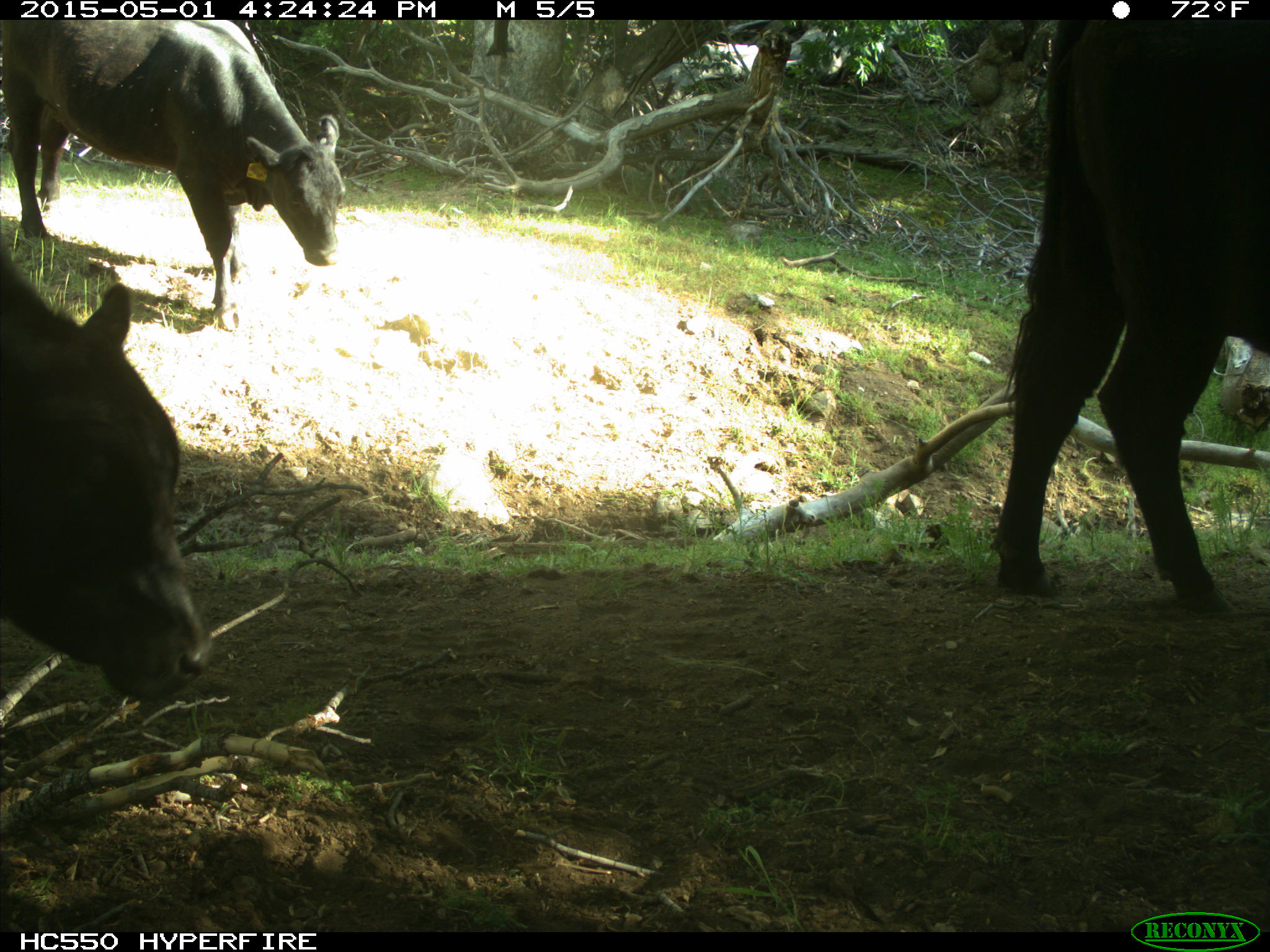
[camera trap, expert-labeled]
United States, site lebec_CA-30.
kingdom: Animalia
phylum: Chordata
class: Mammalia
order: Artiodactyla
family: Bovidae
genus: Bos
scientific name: Bos taurus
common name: domestic cow